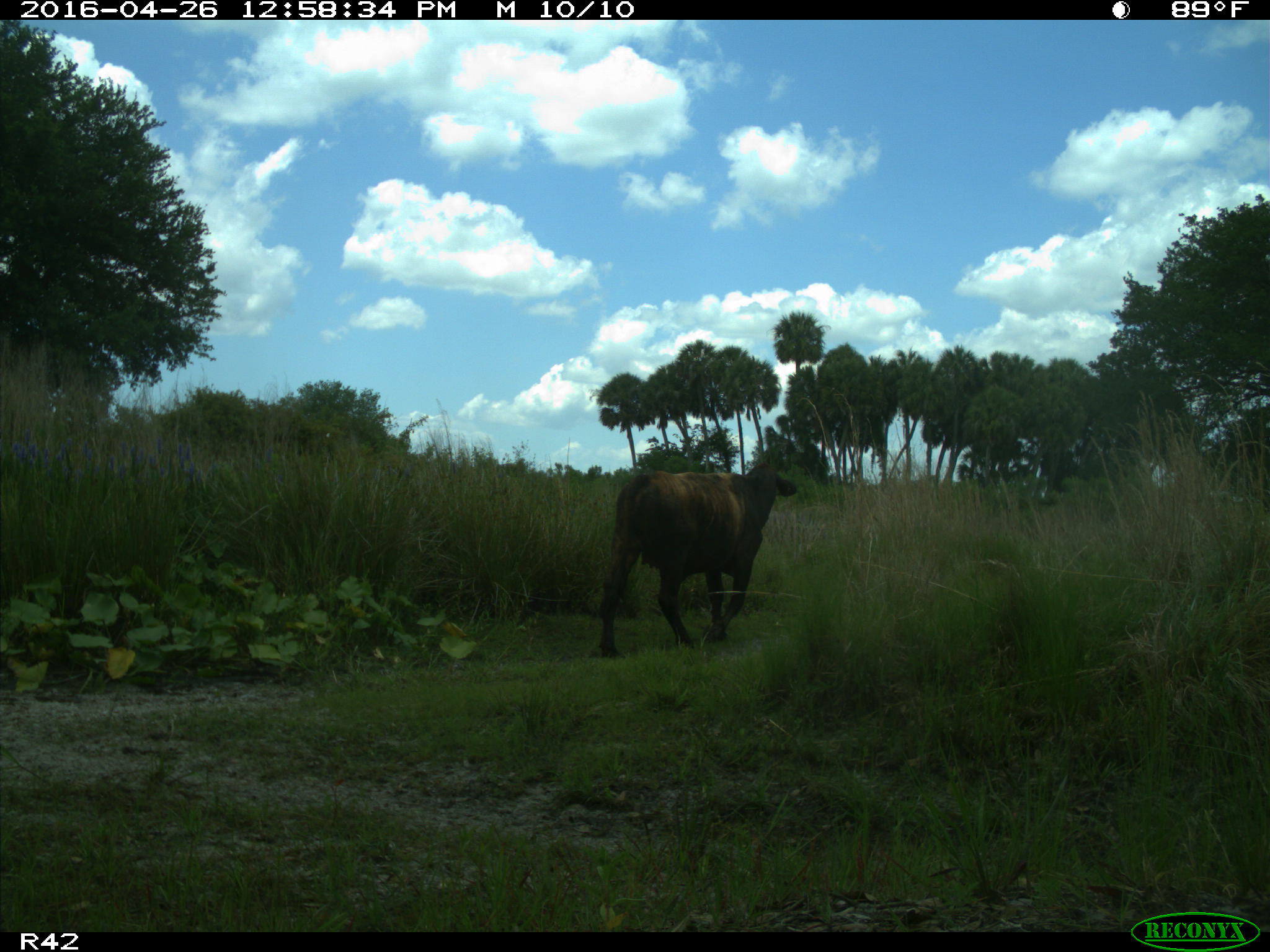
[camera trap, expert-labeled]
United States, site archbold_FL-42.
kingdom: Animalia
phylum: Chordata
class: Mammalia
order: Artiodactyla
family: Bovidae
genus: Bos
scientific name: Bos taurus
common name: domestic cow